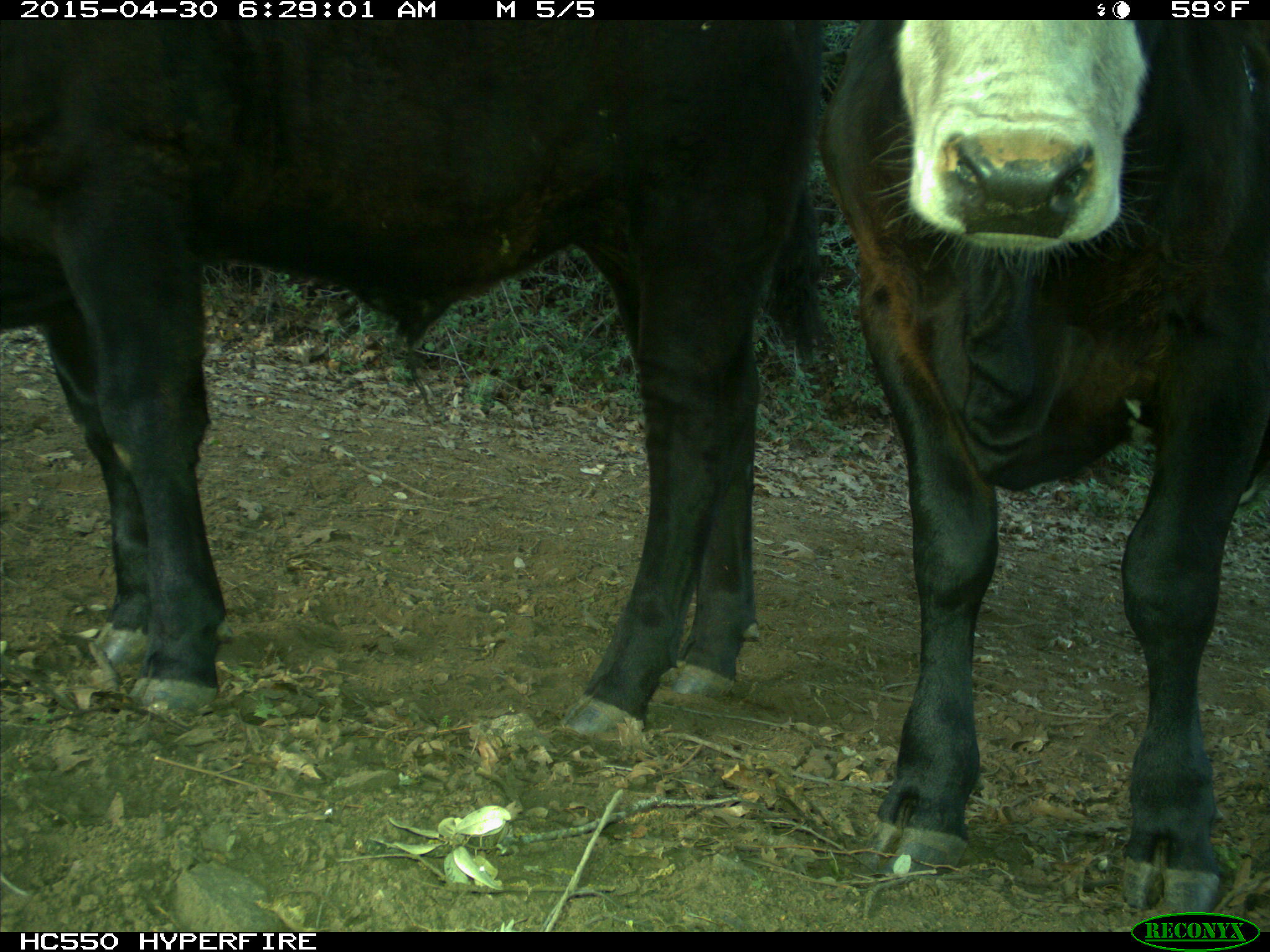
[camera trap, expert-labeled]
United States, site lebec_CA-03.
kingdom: Animalia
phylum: Chordata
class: Mammalia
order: Artiodactyla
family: Bovidae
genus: Bos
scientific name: Bos taurus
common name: domestic cow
Bos taurus (domestic cow).